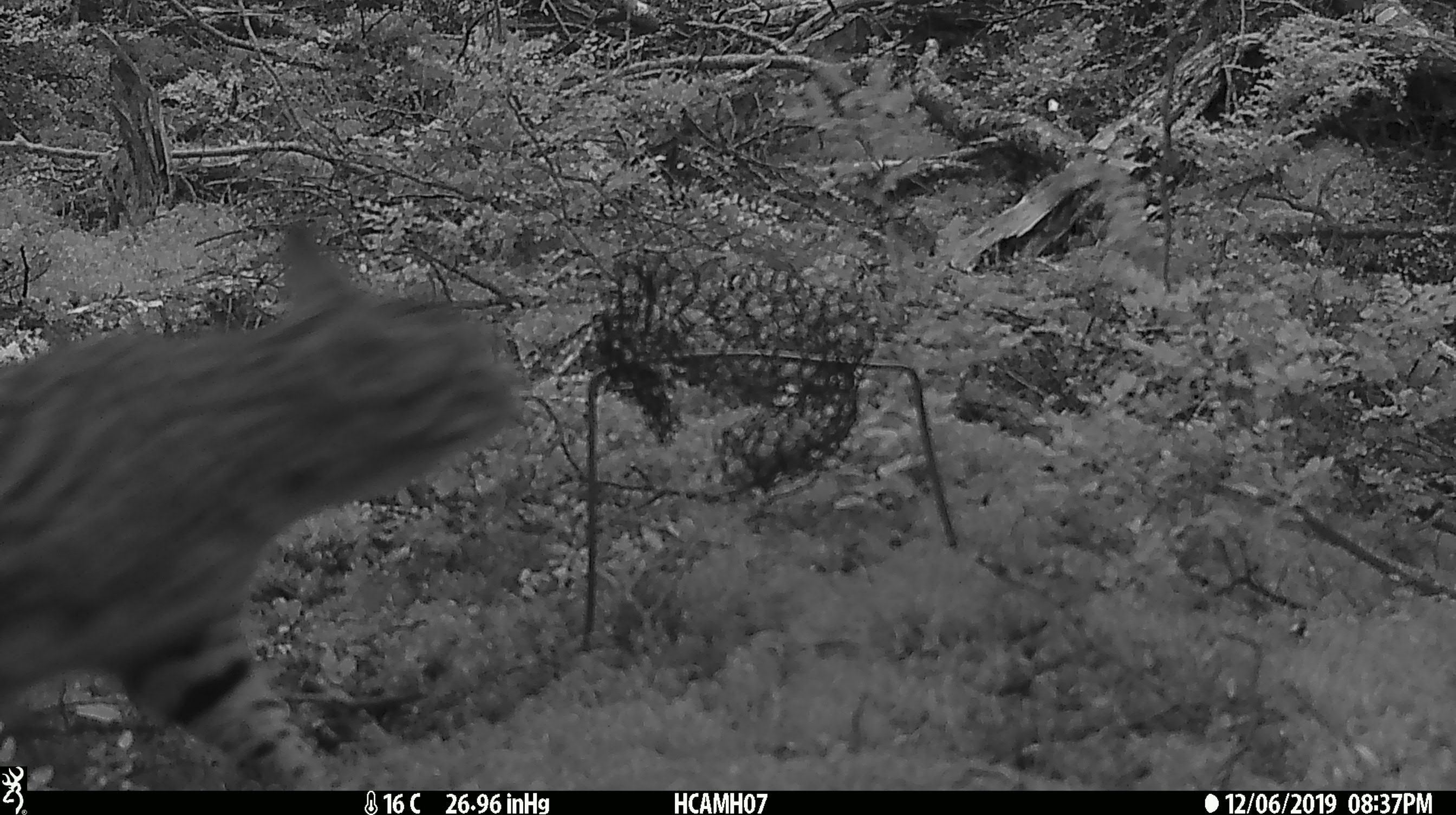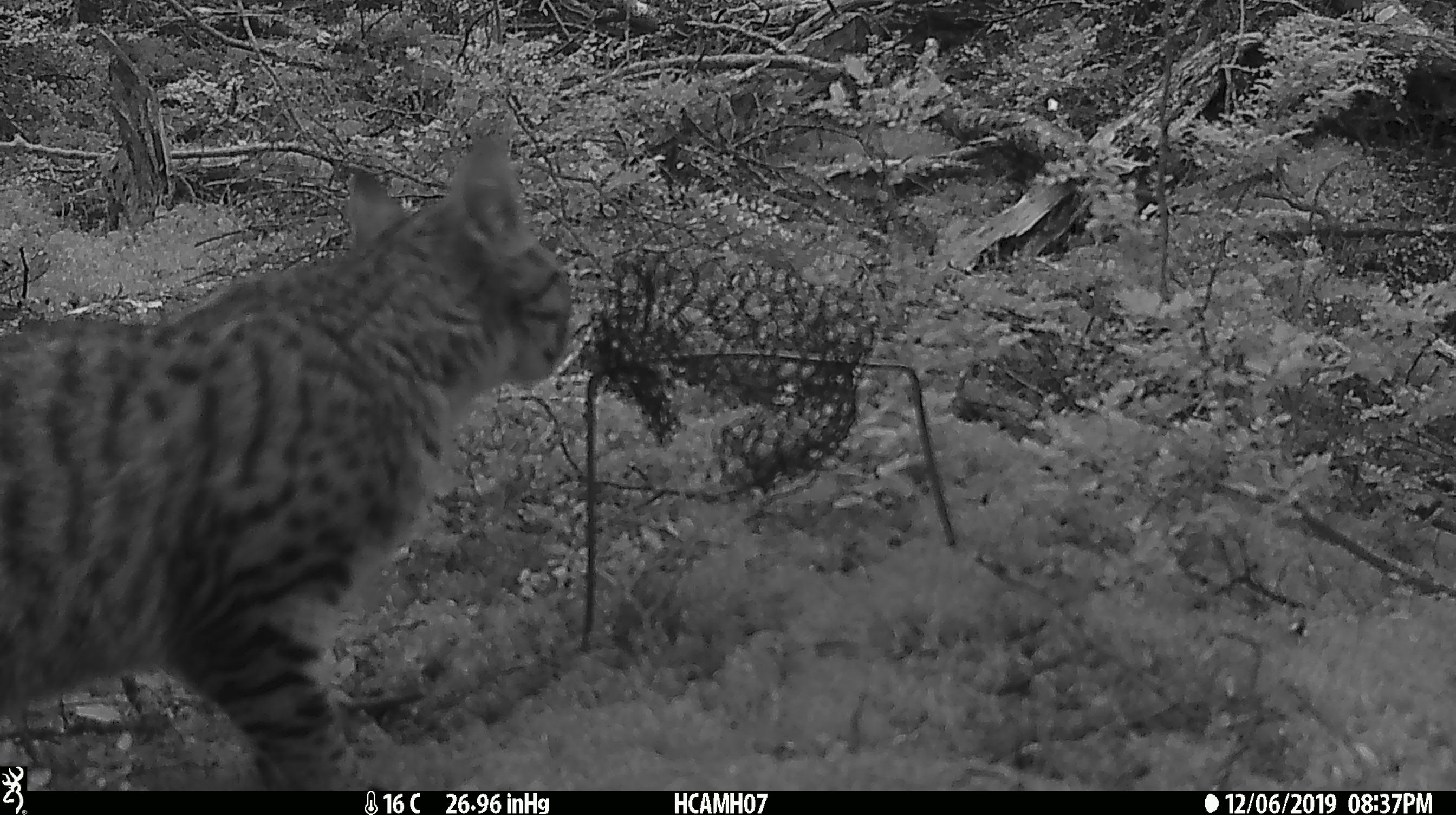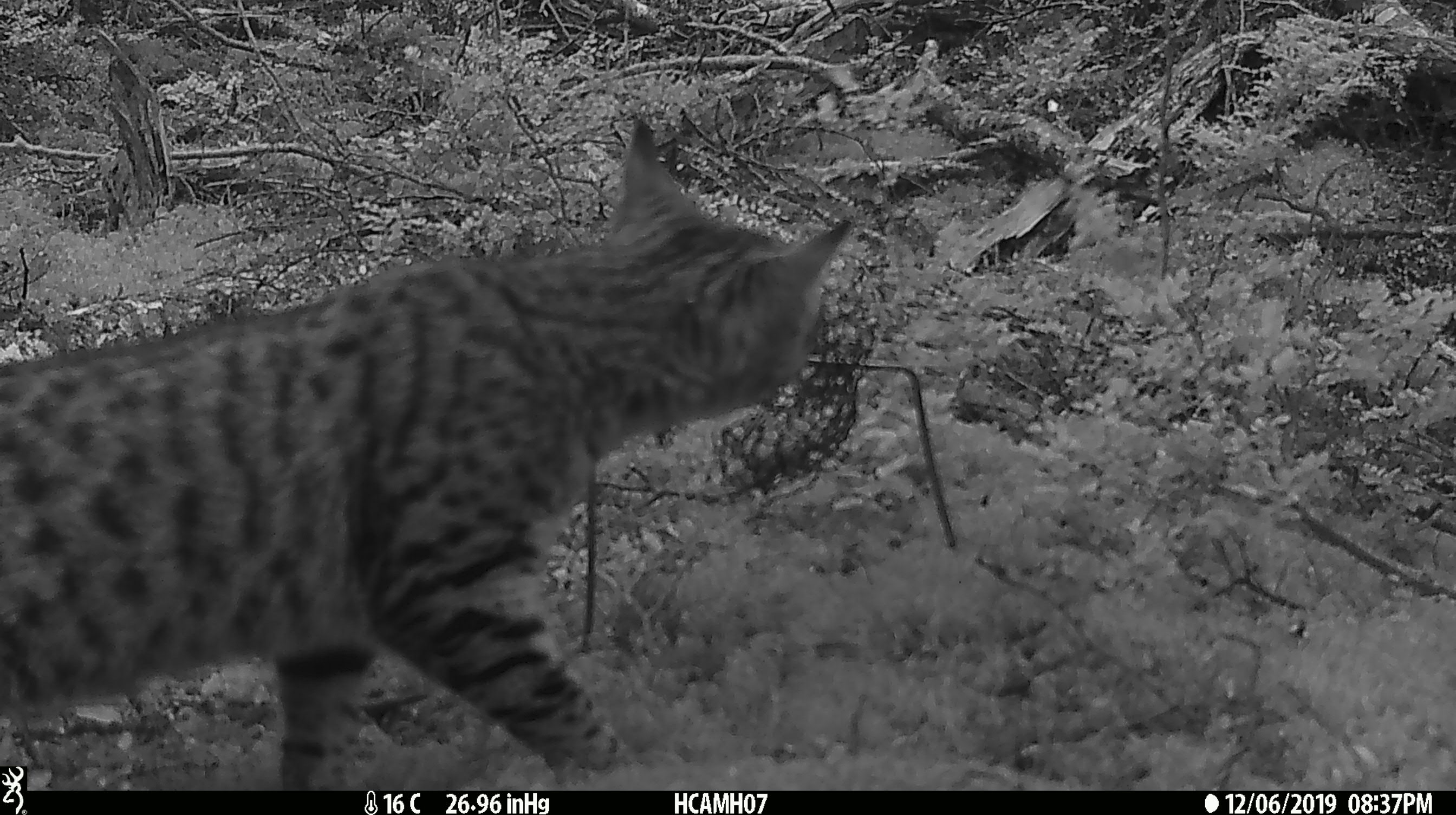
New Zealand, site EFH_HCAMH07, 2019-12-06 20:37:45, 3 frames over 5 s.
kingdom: Animalia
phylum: Chordata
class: Mammalia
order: Carnivora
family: Felidae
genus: Felis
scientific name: Felis catus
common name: domestic cat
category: cat